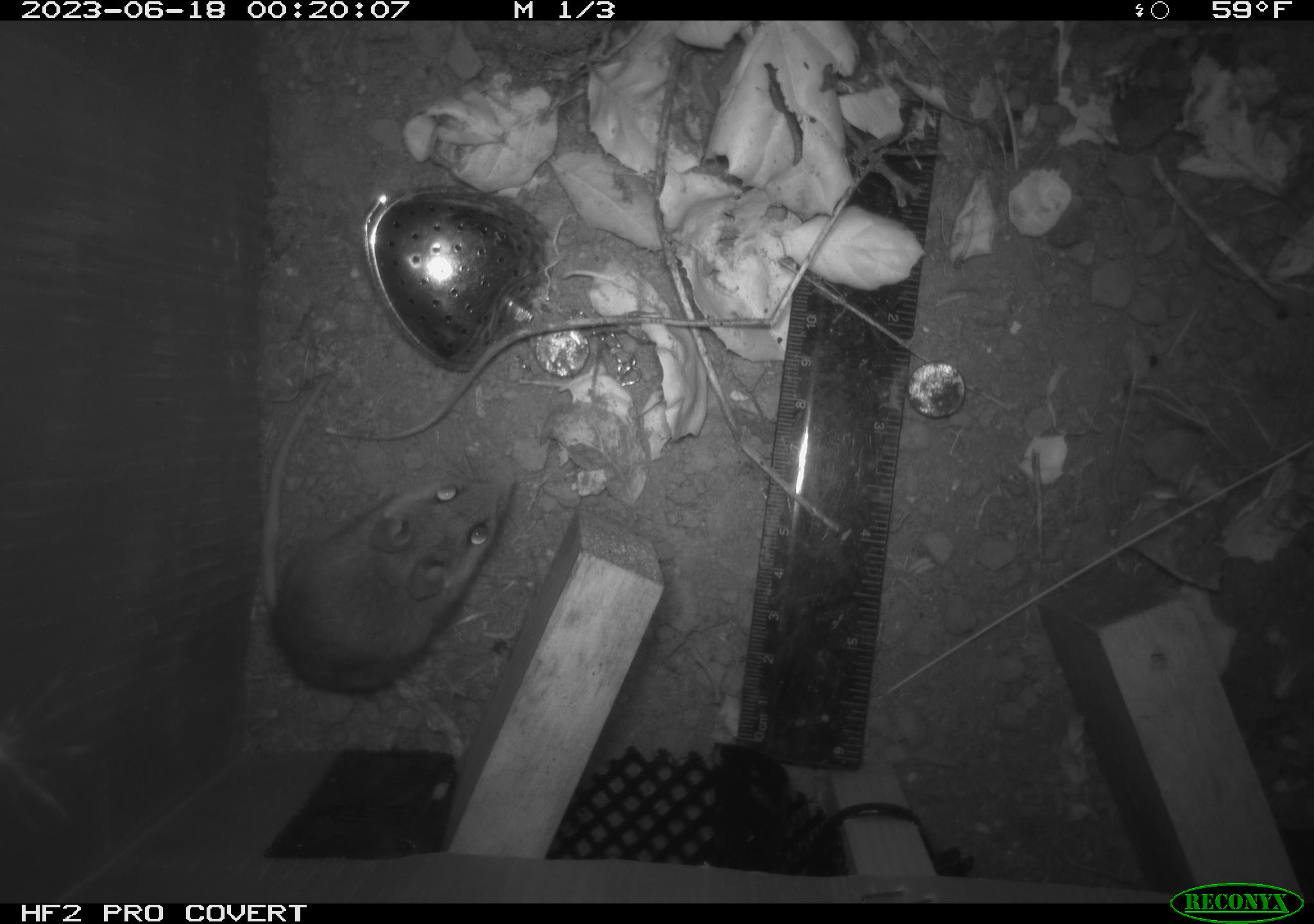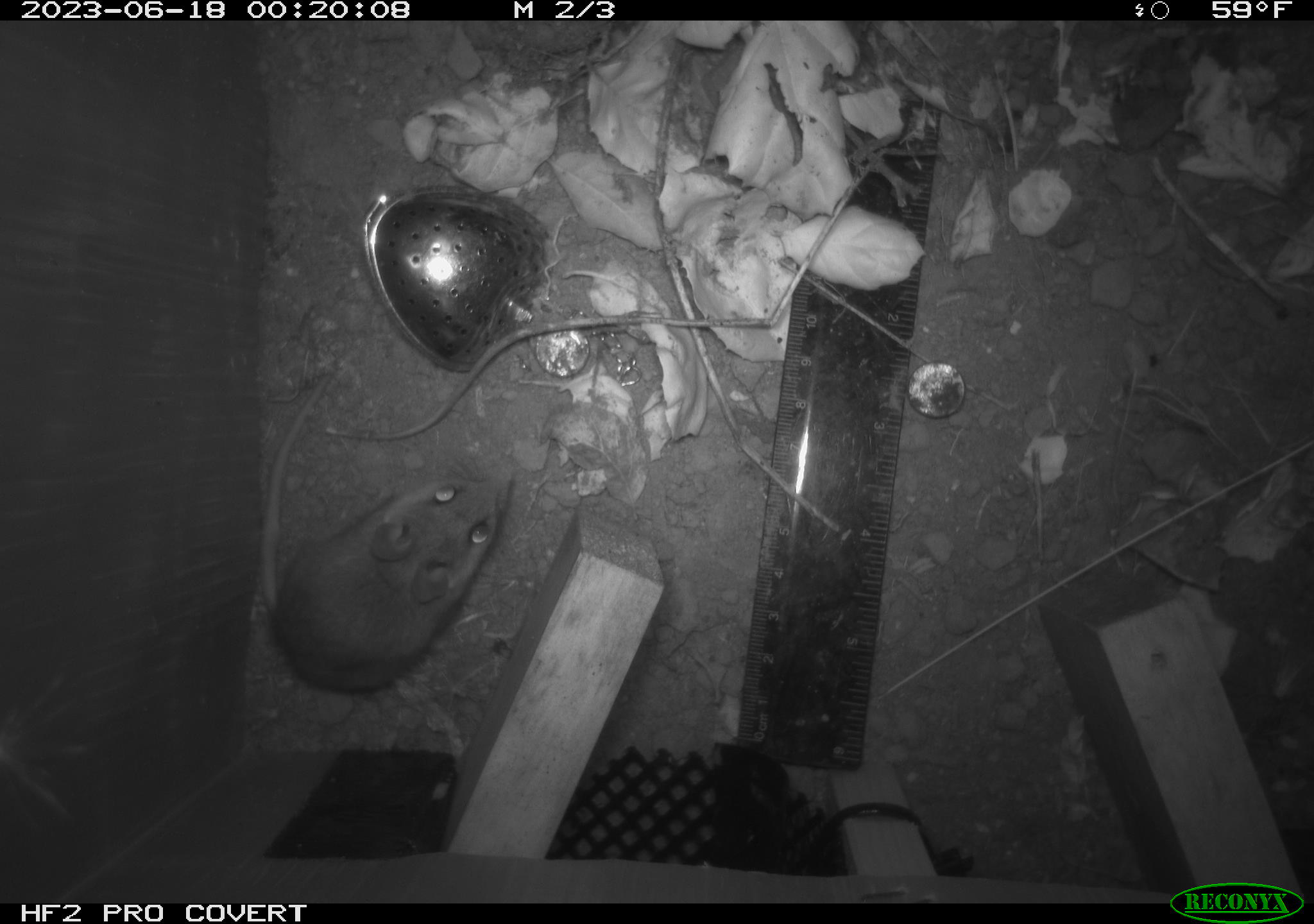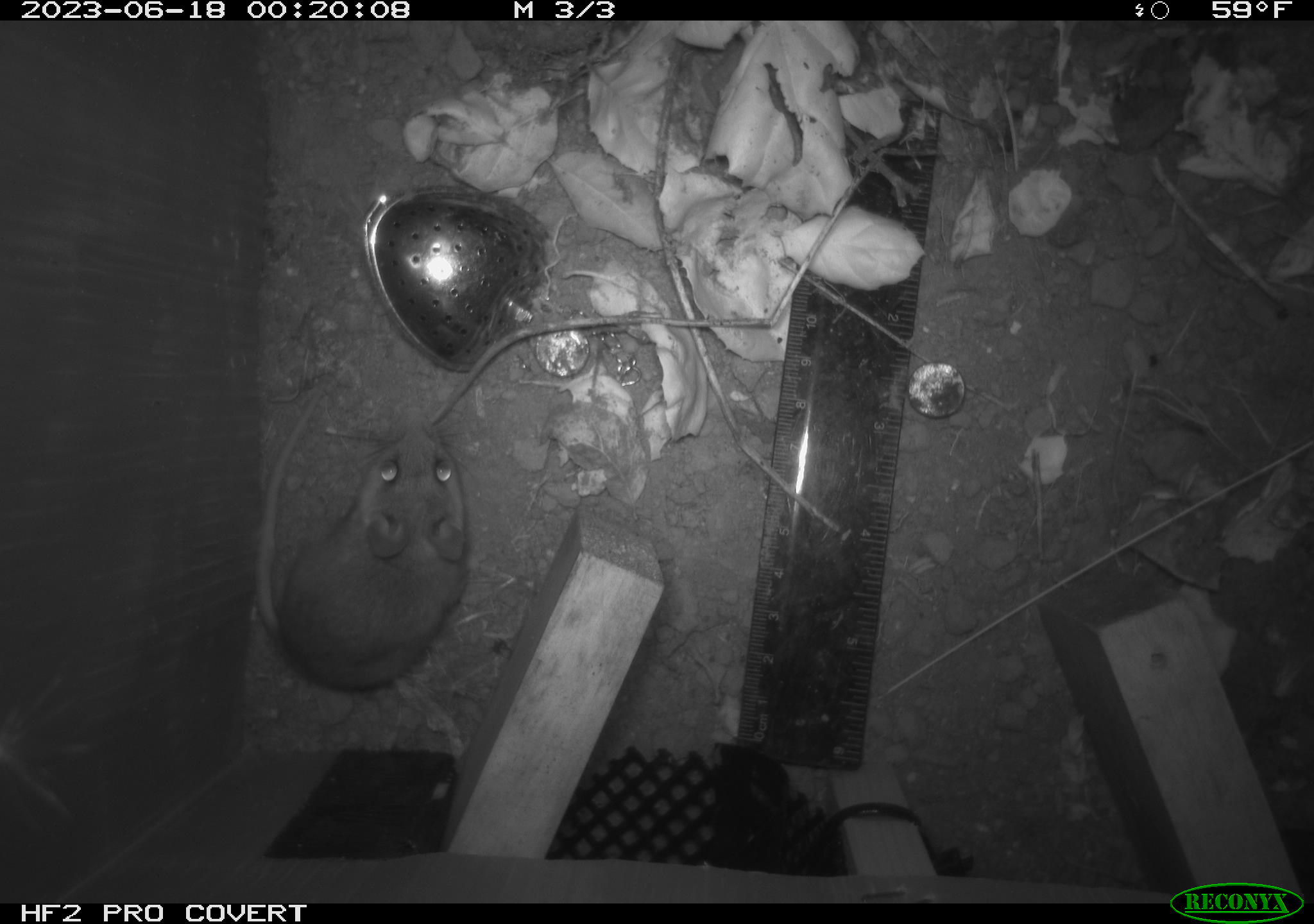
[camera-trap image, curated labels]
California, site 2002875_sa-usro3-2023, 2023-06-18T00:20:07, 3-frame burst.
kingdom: Animalia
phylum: Chordata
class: Mammalia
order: Rodentia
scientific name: Rodentia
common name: mouse species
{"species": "mouse species (Rodentia)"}